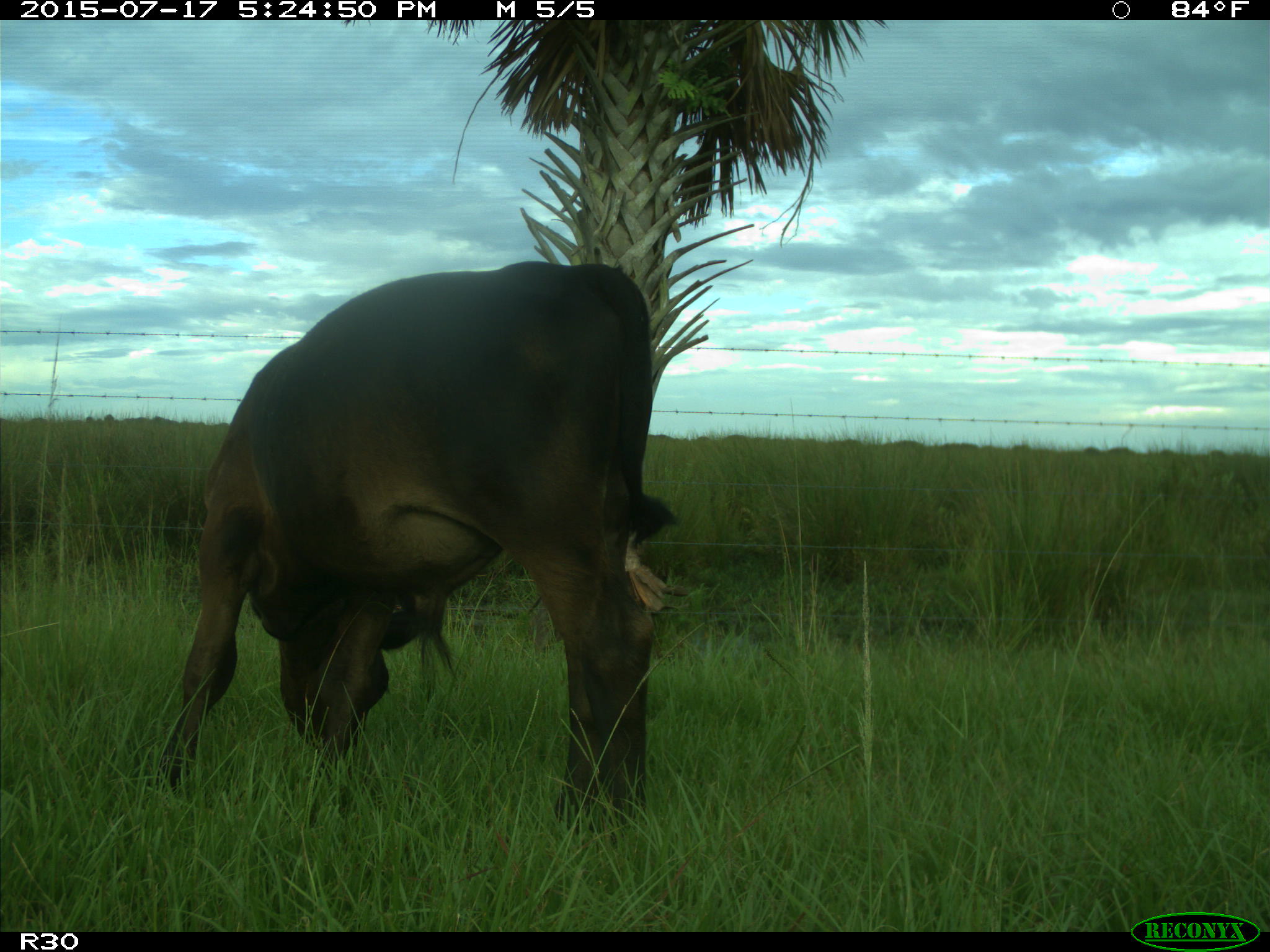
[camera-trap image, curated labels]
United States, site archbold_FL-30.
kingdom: Animalia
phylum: Chordata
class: Mammalia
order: Artiodactyla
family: Bovidae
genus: Bos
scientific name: Bos taurus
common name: domestic cow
Bos taurus (domestic cow).